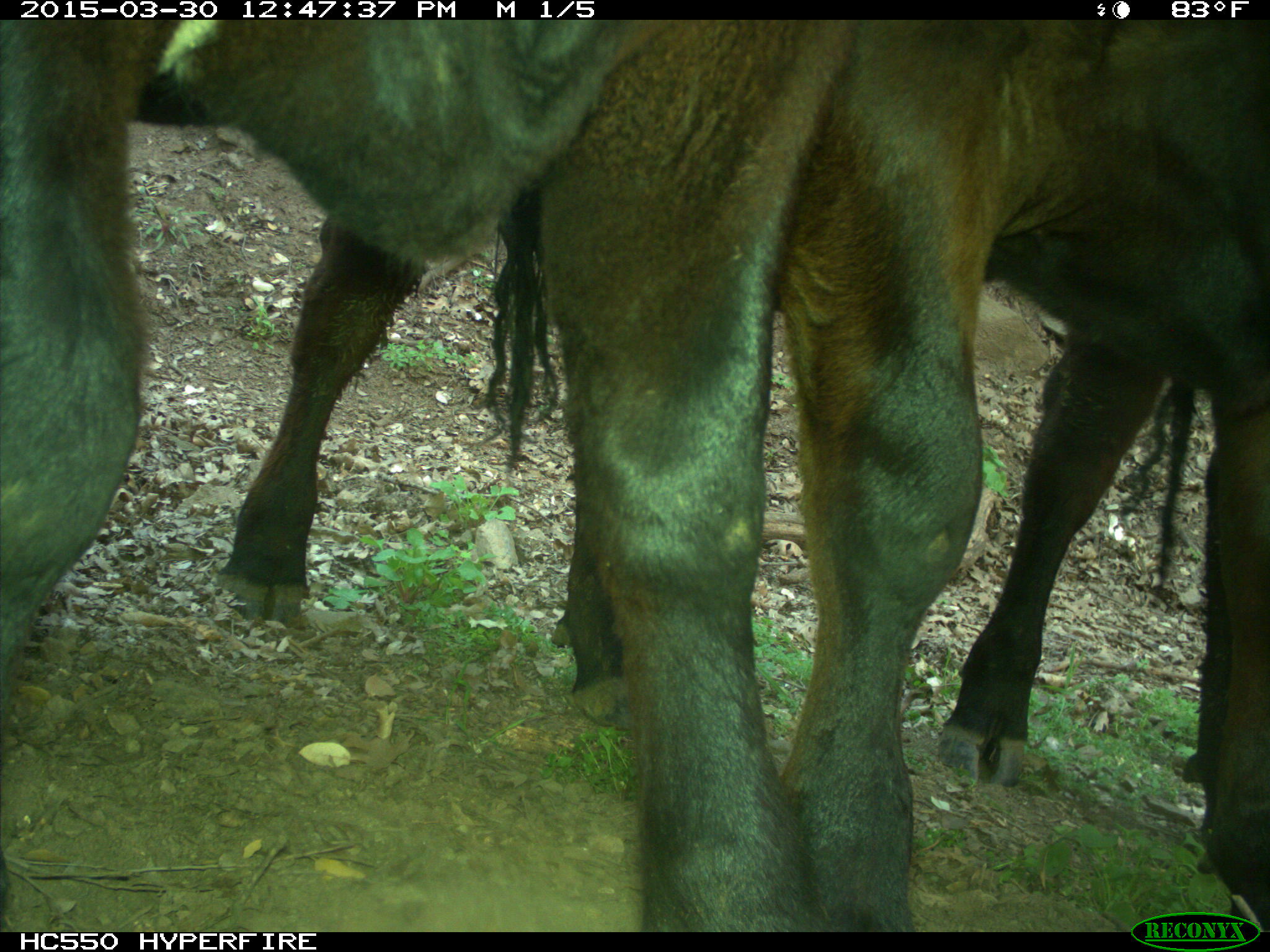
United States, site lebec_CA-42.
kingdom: Animalia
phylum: Chordata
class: Mammalia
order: Artiodactyla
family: Bovidae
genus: Bos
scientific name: Bos taurus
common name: domestic cow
Bos taurus (domestic cow).